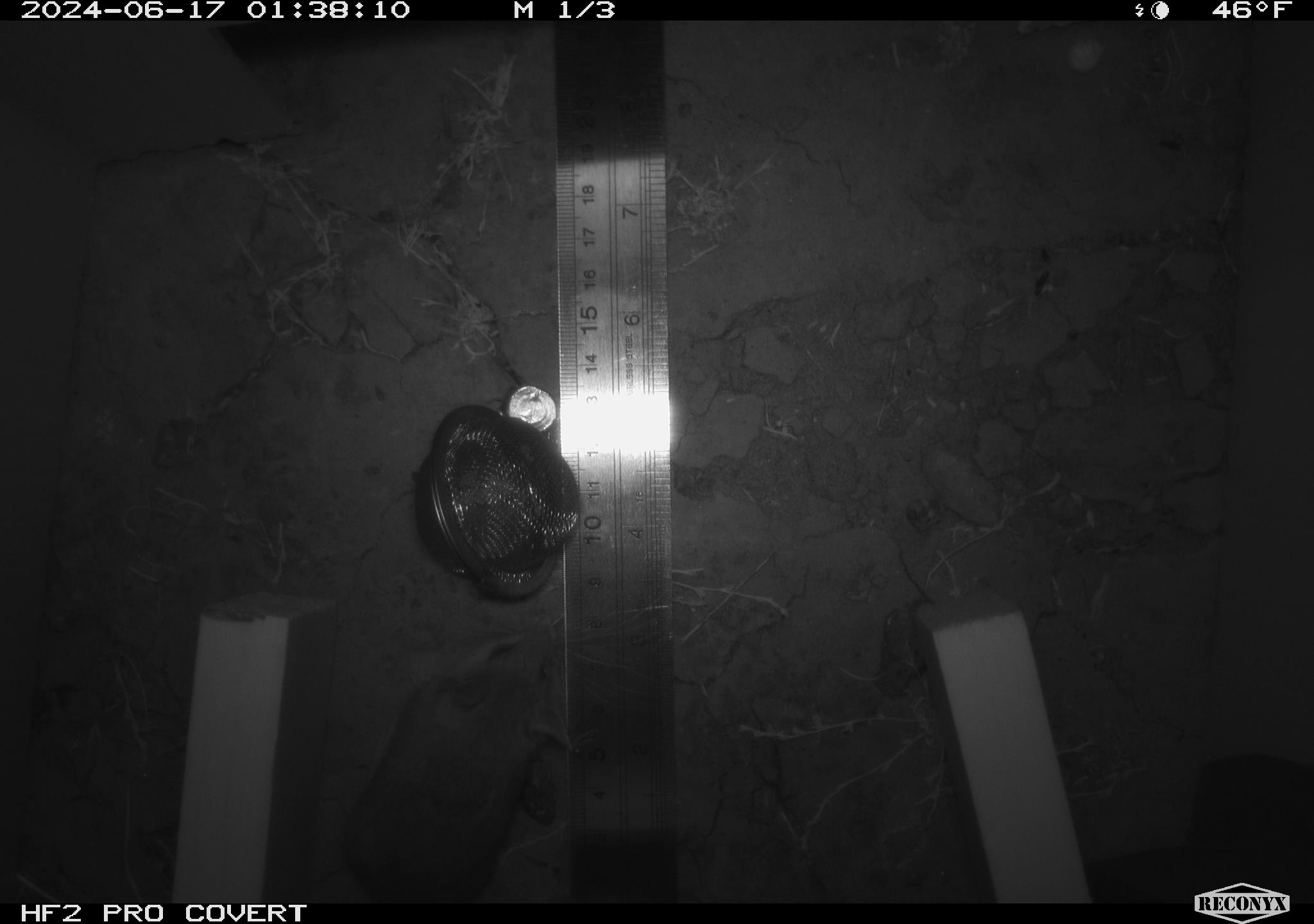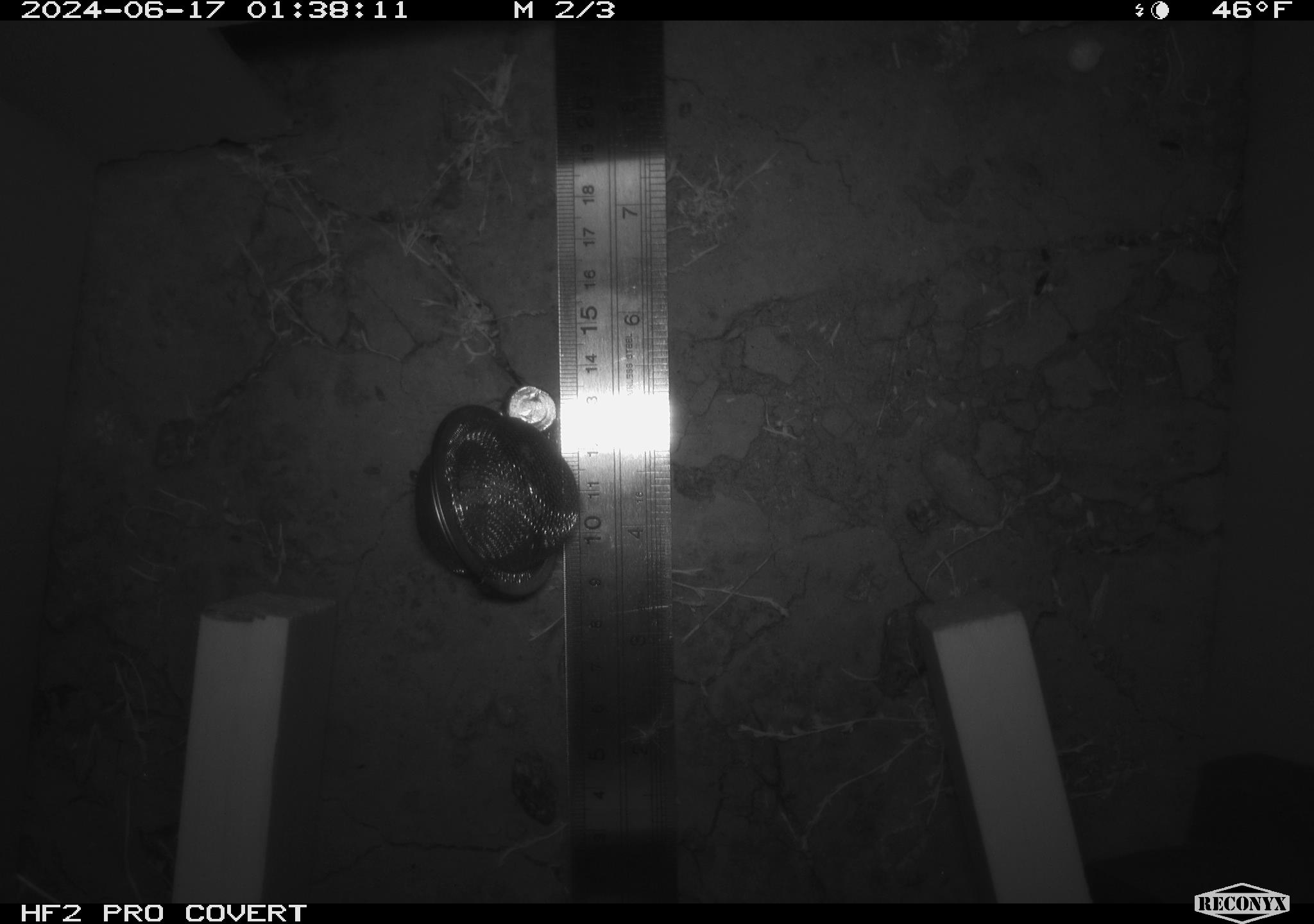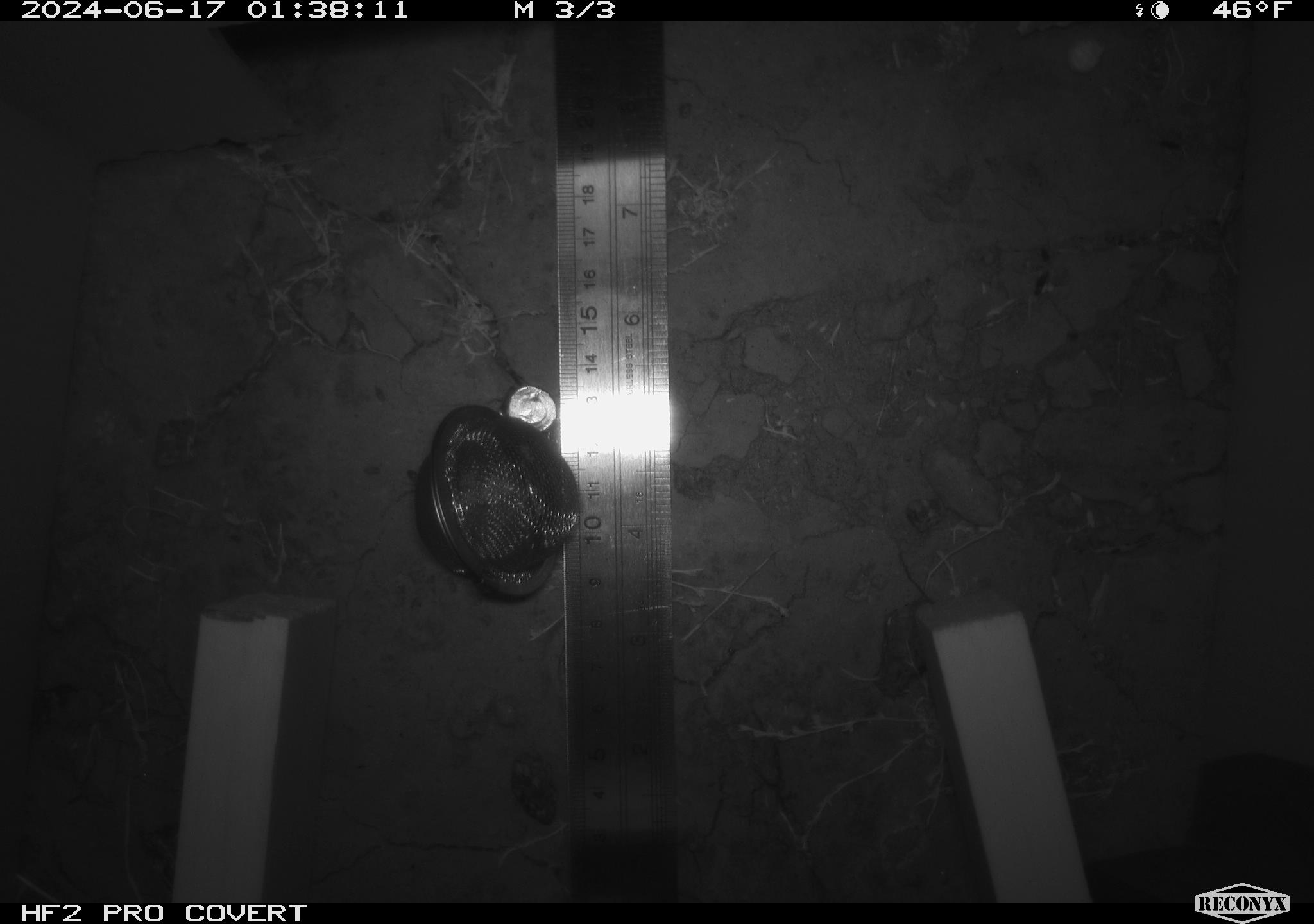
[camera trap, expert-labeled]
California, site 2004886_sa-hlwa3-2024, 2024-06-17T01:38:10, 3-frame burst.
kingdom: Animalia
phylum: Chordata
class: Mammalia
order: Rodentia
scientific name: Rodentia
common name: mouse species